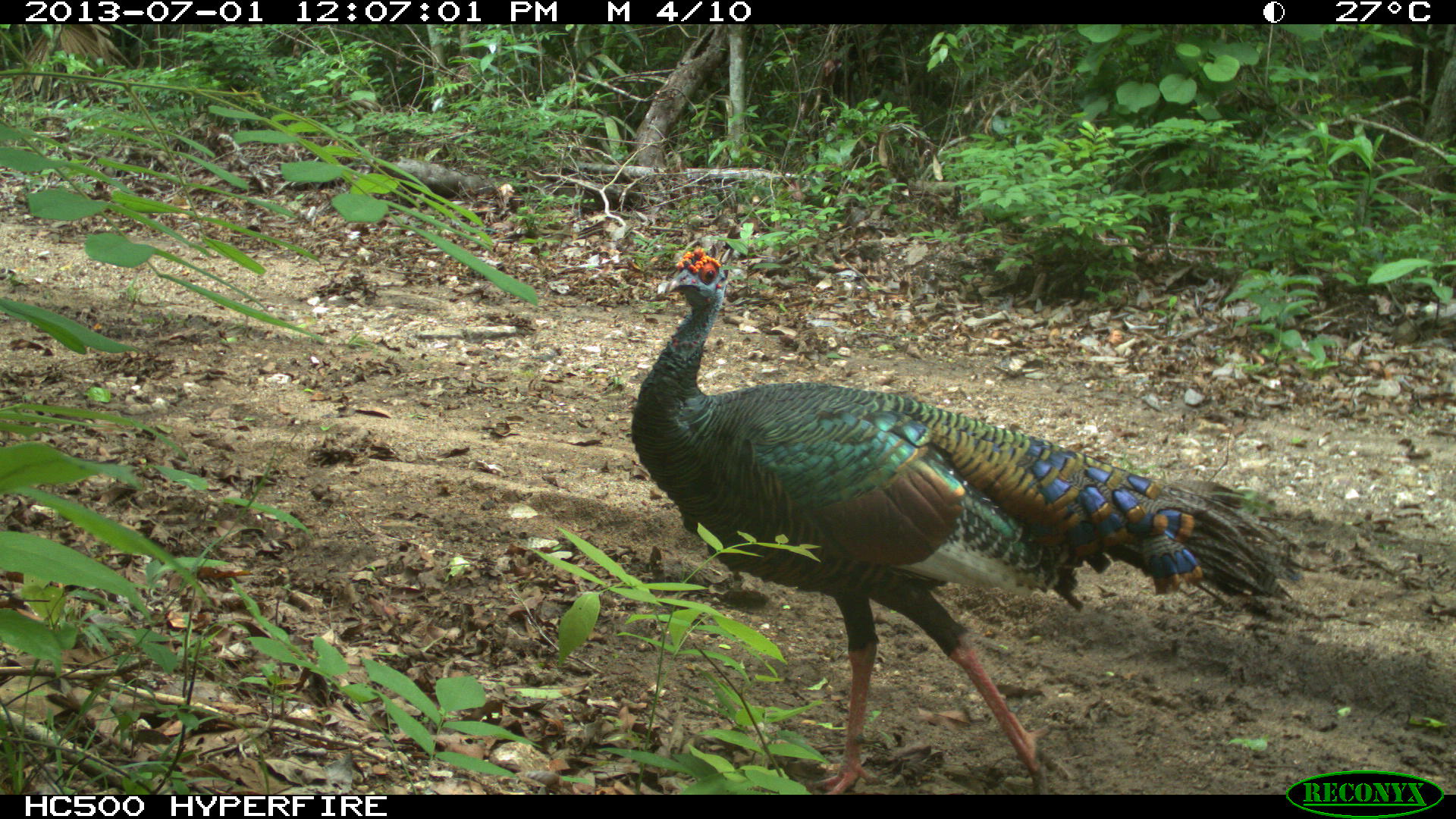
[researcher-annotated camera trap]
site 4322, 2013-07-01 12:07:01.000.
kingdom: Animalia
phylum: Chordata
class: Aves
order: Galliformes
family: Phasianidae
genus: Meleagris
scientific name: Meleagris ocellata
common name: ocellated turkey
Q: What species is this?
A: Meleagris ocellata (ocellated turkey).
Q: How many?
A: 1.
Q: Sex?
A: Male.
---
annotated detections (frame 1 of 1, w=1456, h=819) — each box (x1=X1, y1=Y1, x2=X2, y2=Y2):
meleagris ocellata: (x1=630, y1=243, x2=1304, y2=789)